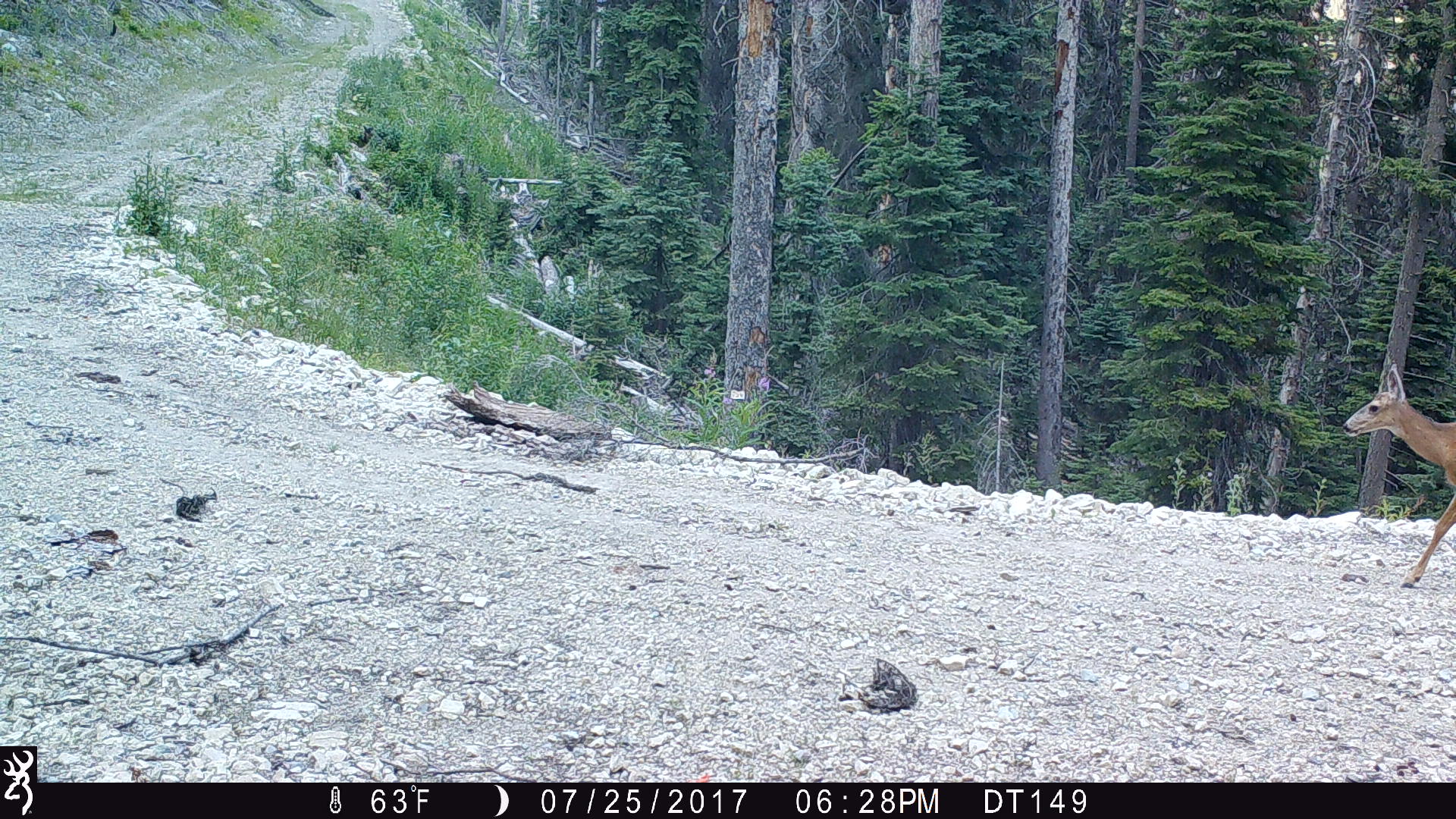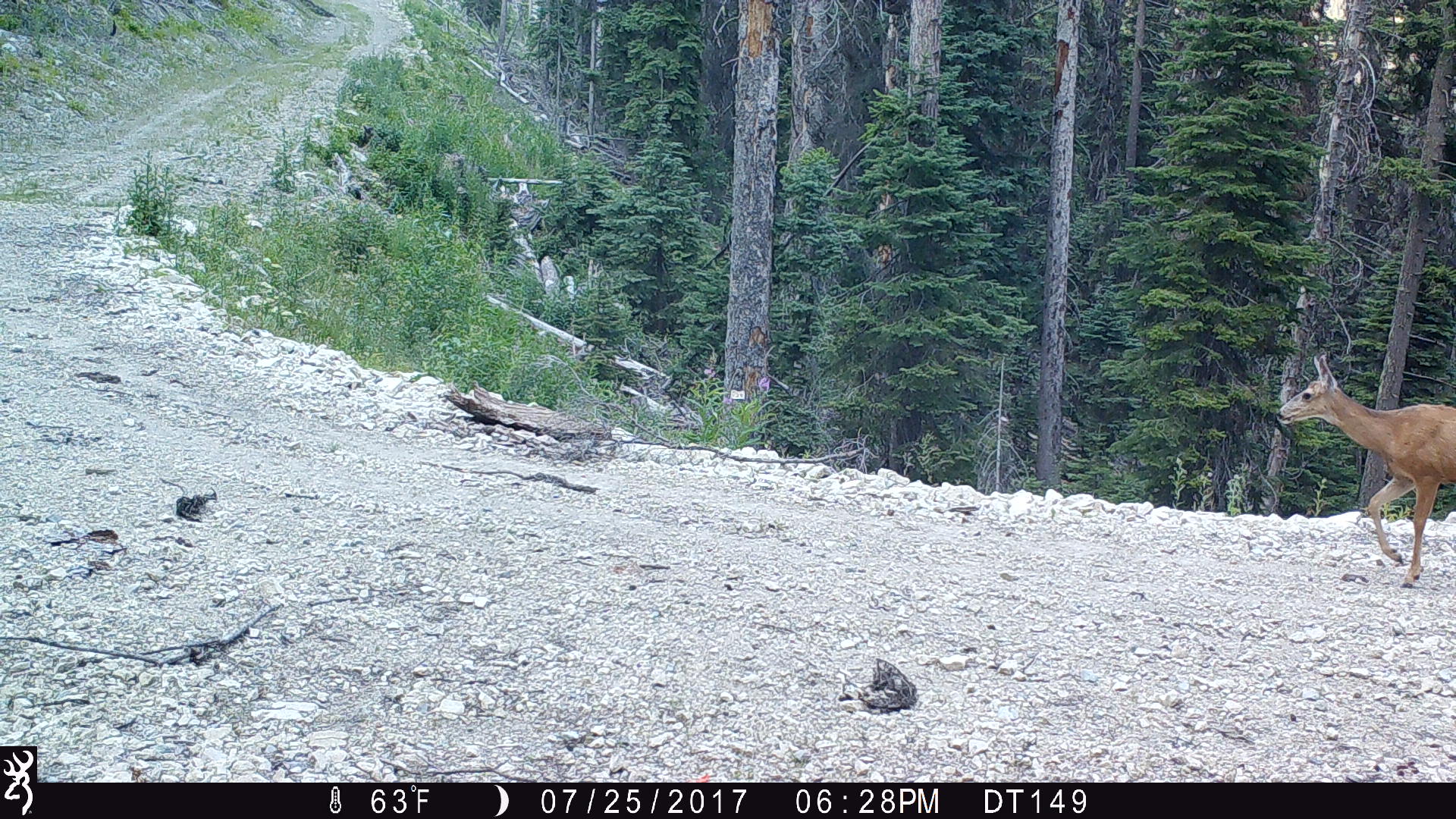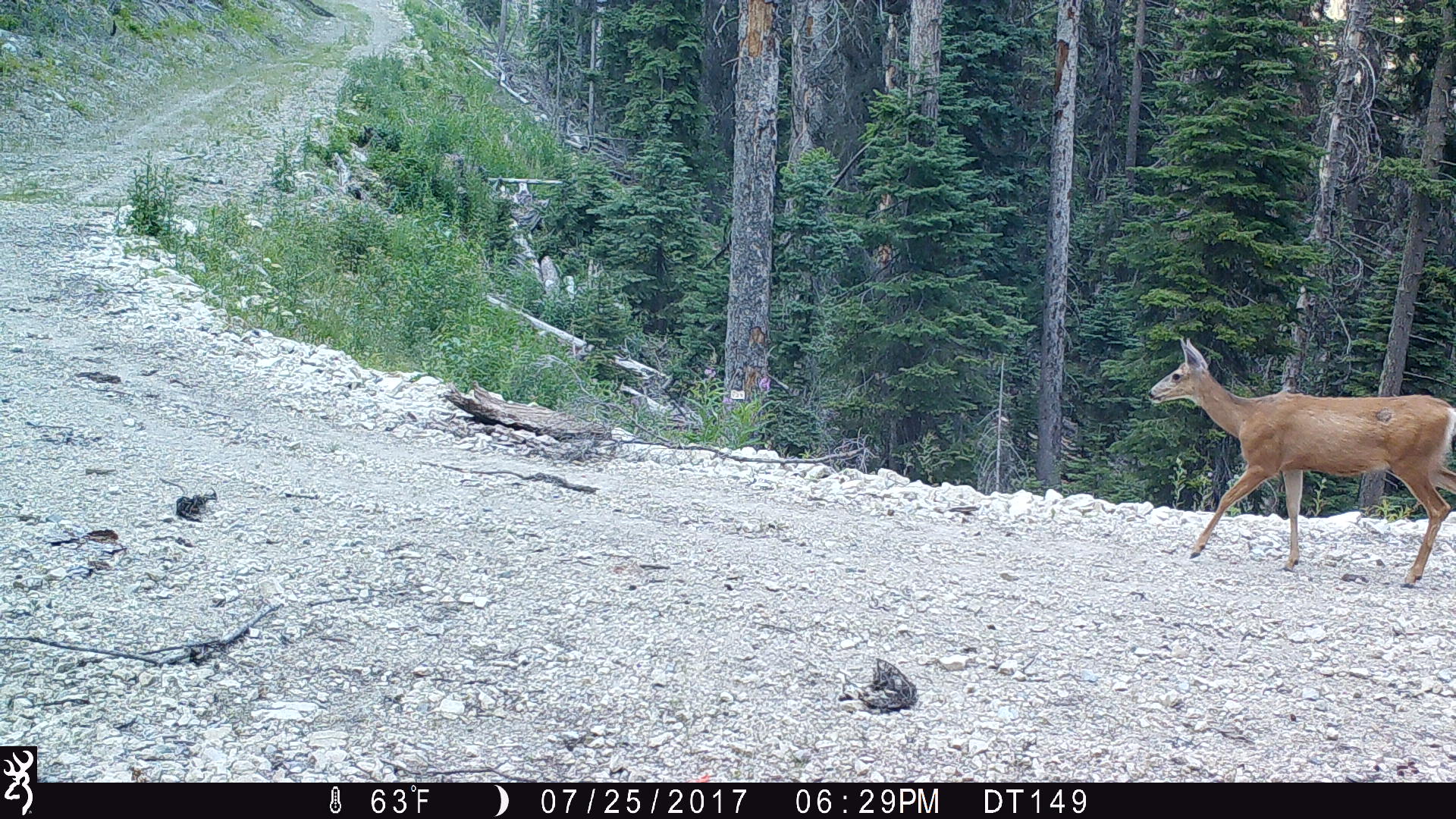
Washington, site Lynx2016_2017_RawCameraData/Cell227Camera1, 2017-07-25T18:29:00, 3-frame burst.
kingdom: Animalia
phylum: Chordata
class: Mammalia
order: Artiodactyla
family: Cervidae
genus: Odocoileus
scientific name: Odocoileus hemionus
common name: mule deer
Odocoileus hemionus (mule deer). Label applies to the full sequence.